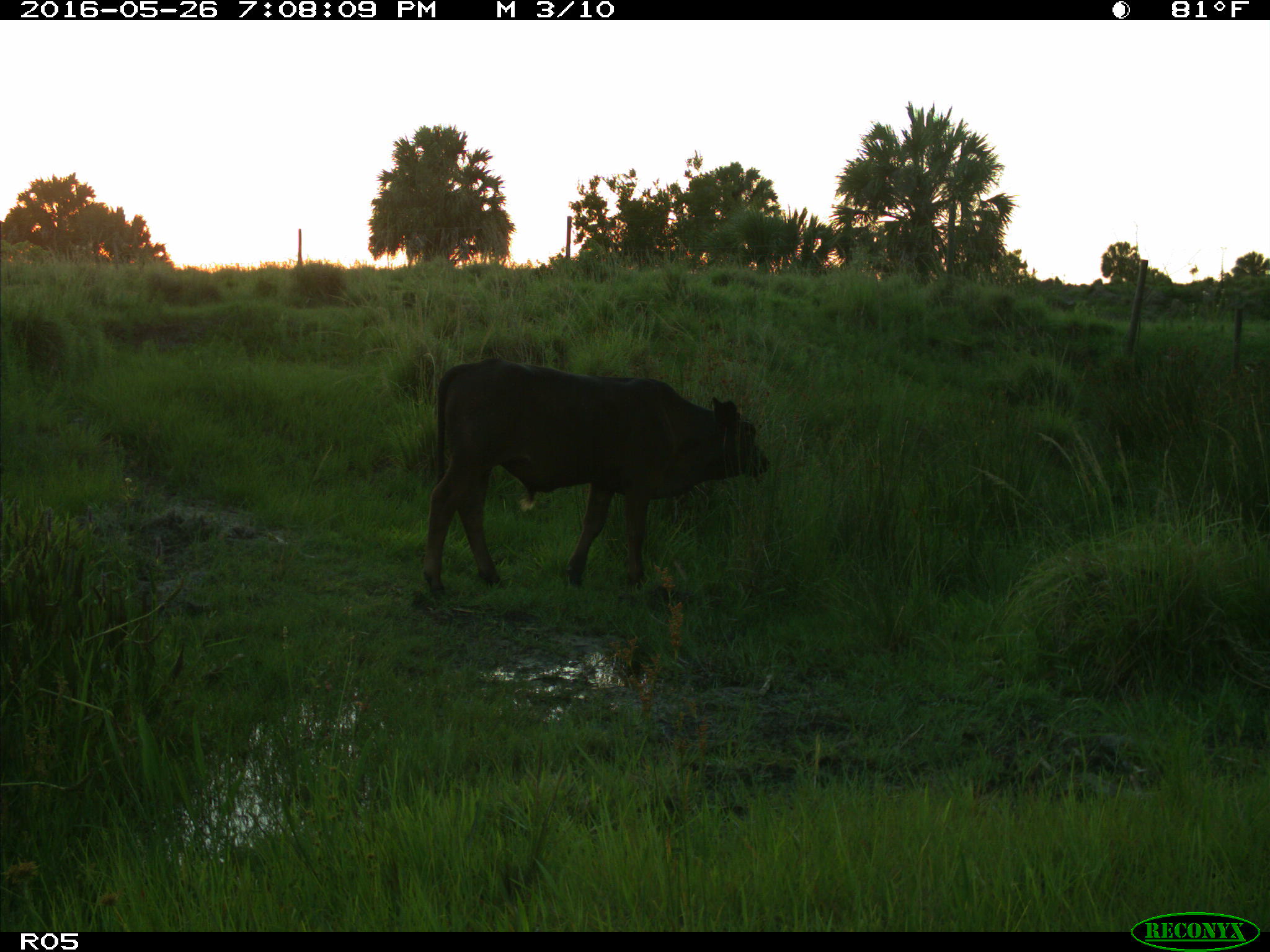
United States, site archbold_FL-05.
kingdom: Animalia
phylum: Chordata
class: Mammalia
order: Artiodactyla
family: Bovidae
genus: Bos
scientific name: Bos taurus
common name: domestic cow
Bos taurus (domestic cow).